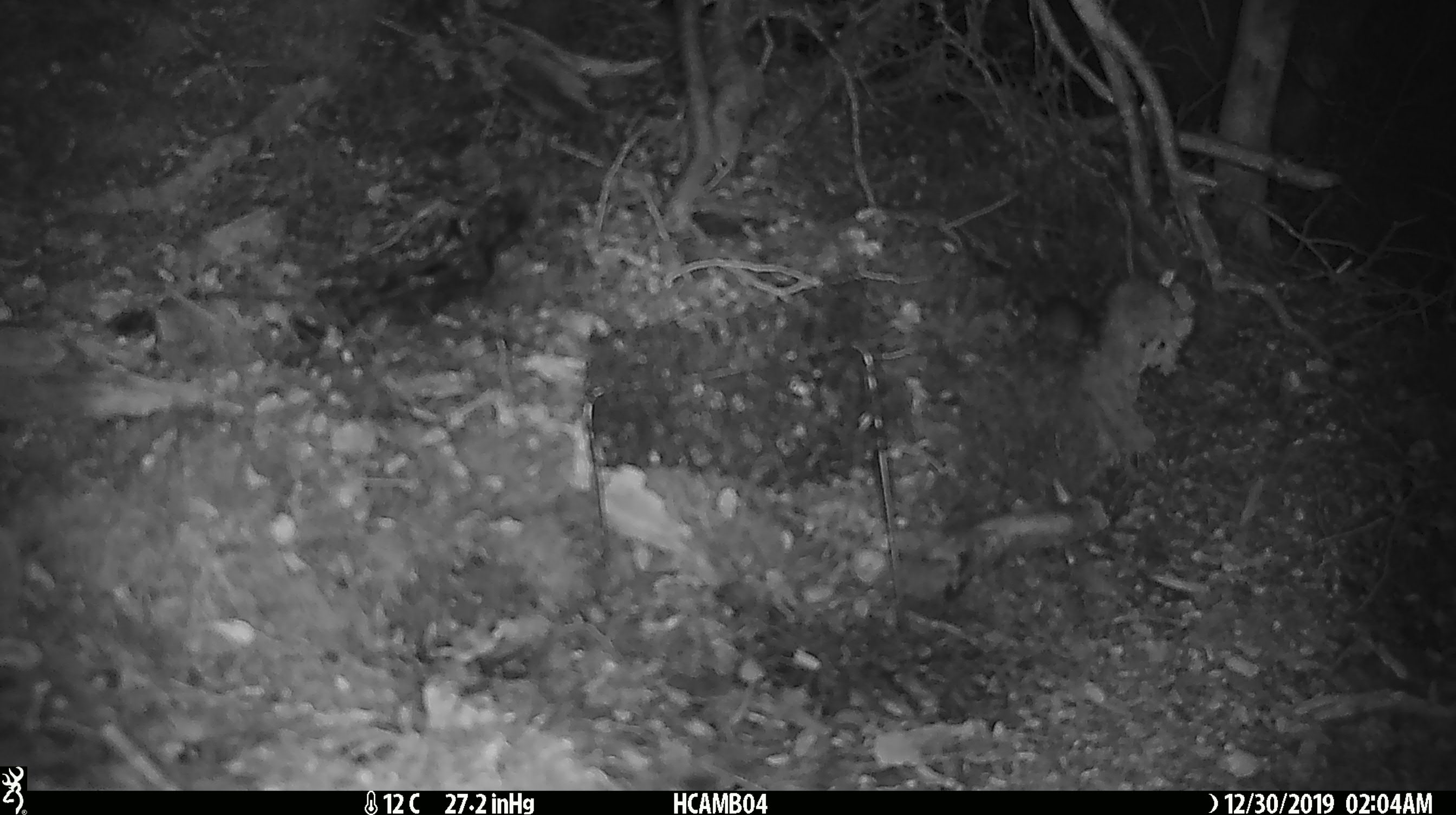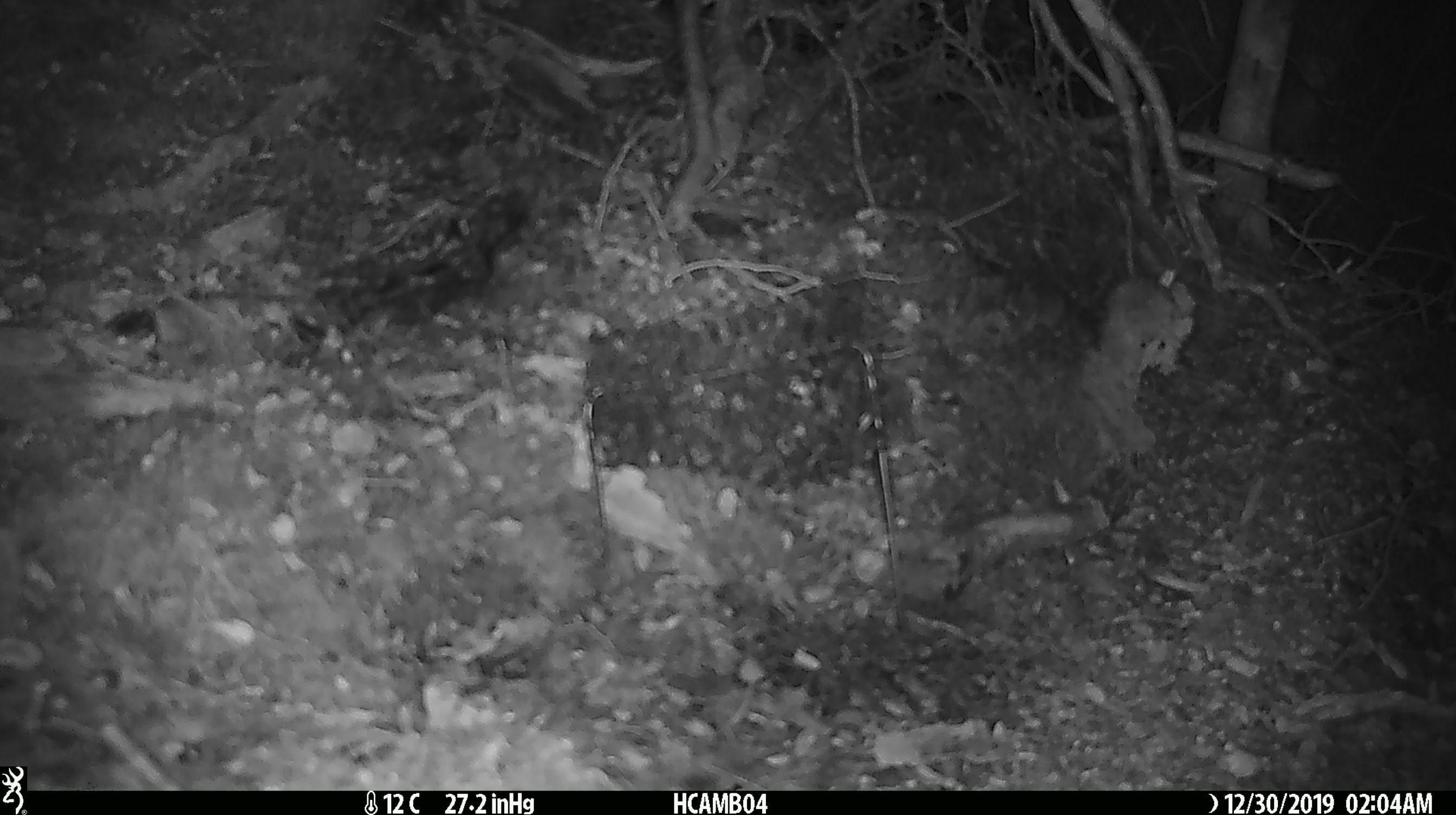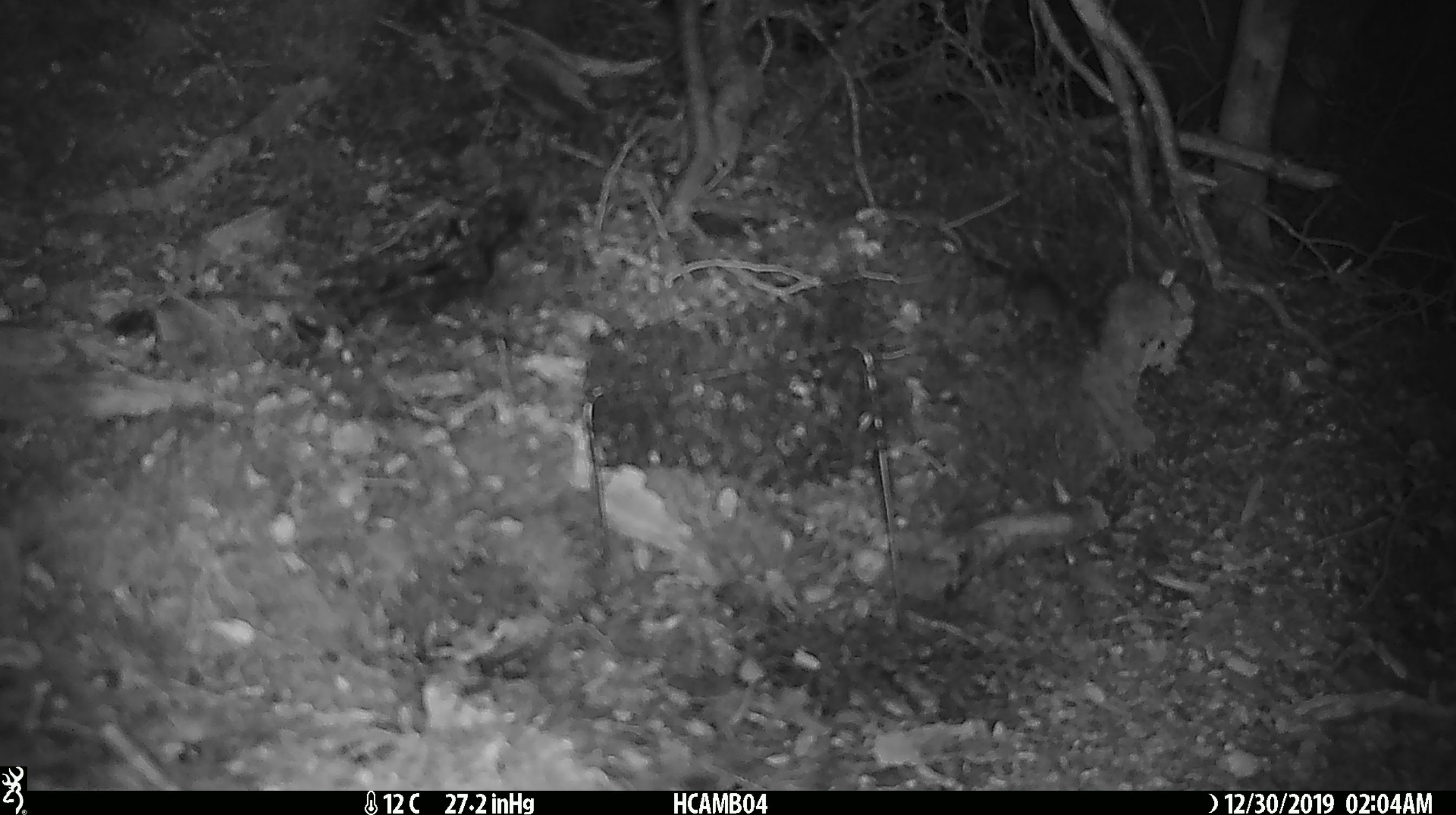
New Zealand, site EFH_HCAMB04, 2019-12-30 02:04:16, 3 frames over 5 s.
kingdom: Animalia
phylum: Chordata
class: Mammalia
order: Rodentia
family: Muridae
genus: Mus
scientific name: Mus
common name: mouse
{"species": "mouse (Mus)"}